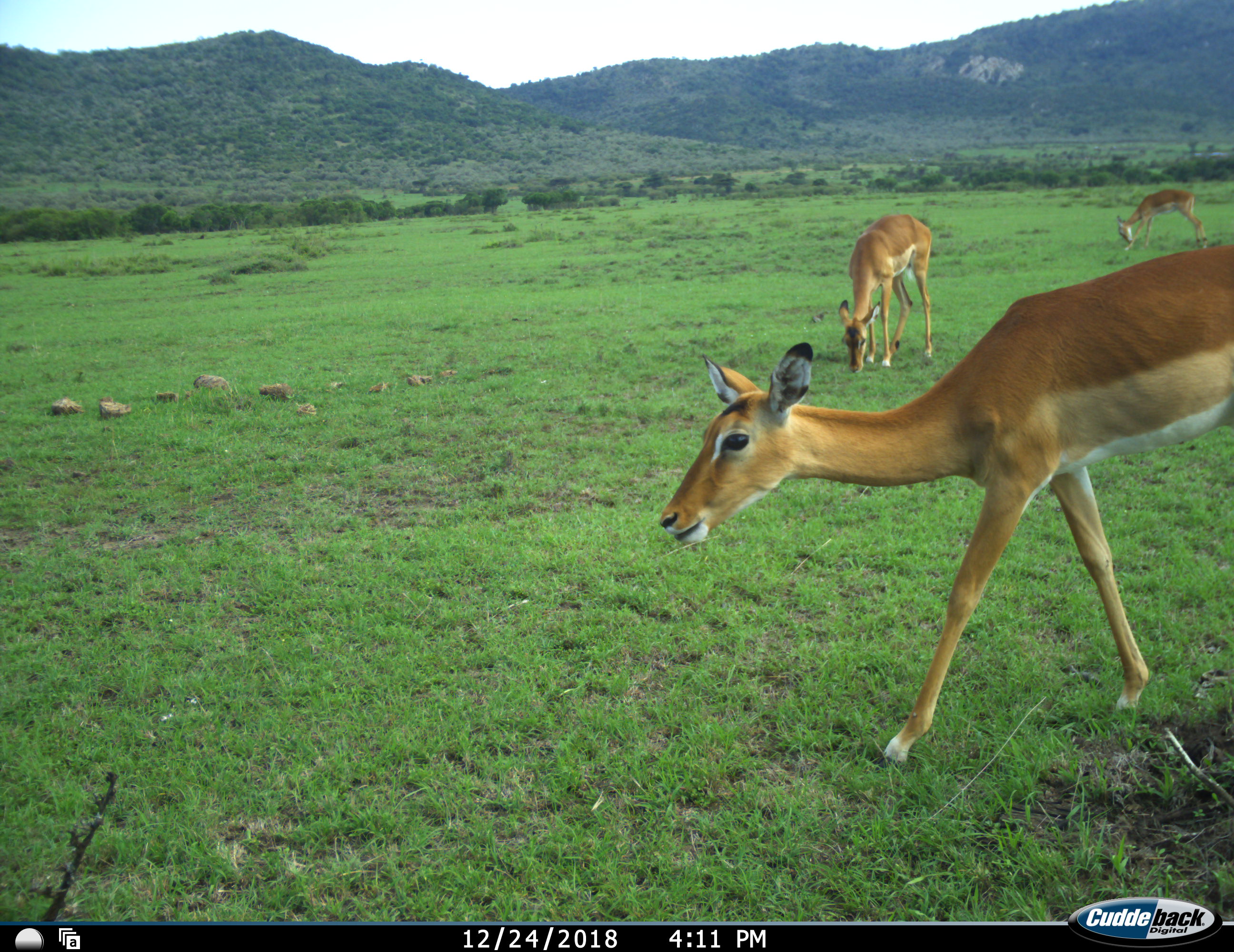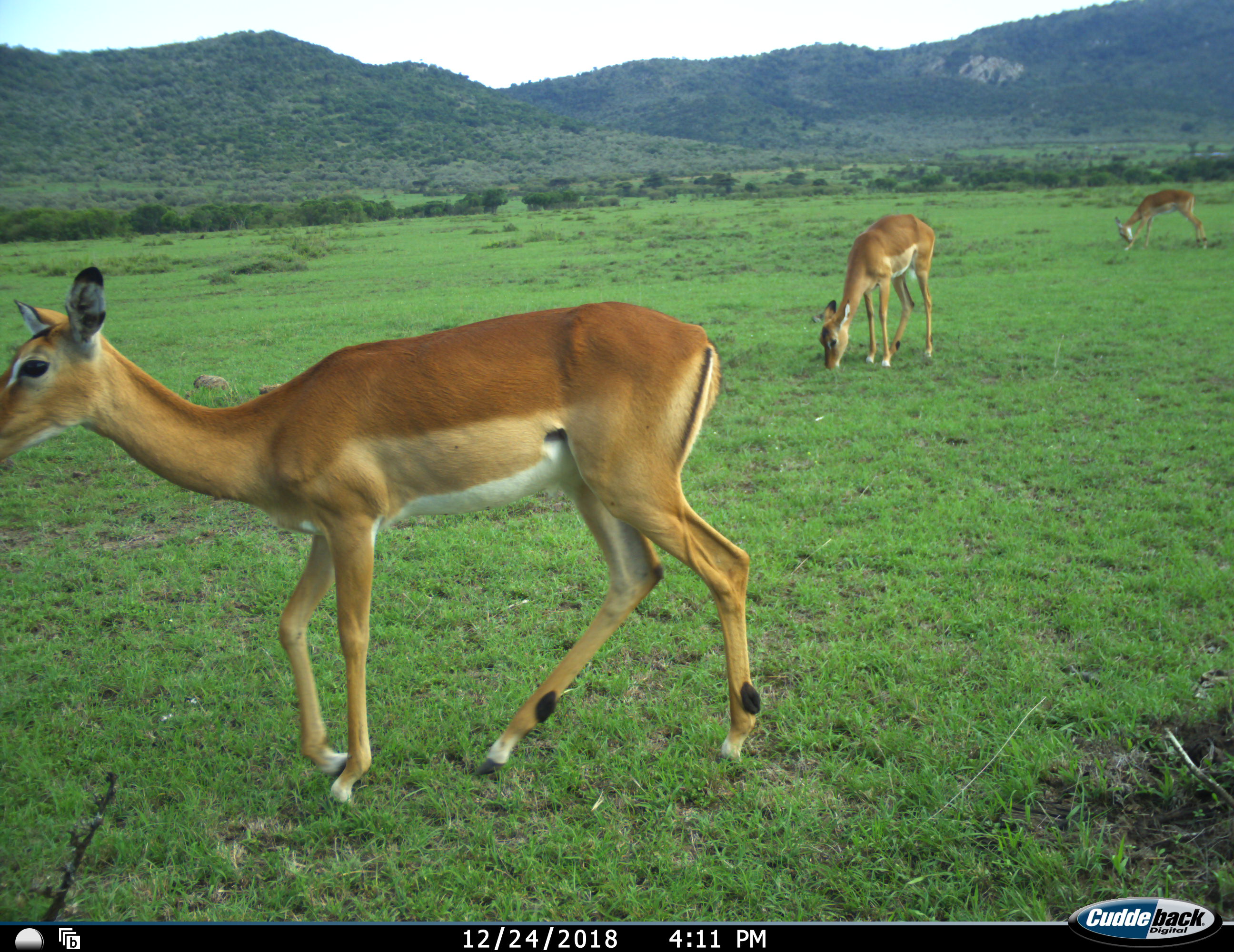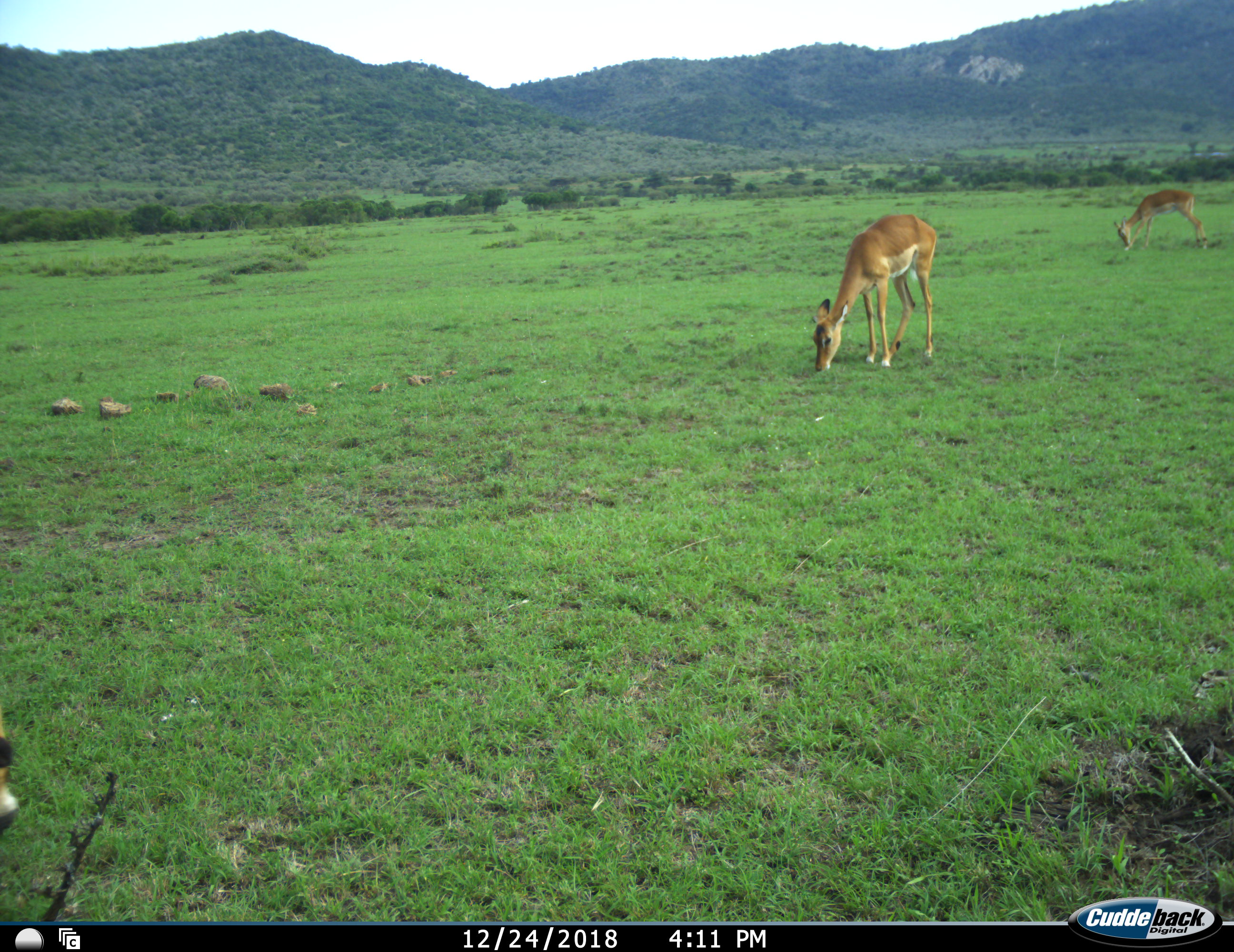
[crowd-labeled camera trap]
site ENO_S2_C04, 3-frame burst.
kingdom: Animalia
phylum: Chordata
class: Mammalia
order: Artiodactyla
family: Bovidae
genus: Aepyceros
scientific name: Aepyceros melampus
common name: impala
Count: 3.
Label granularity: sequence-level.